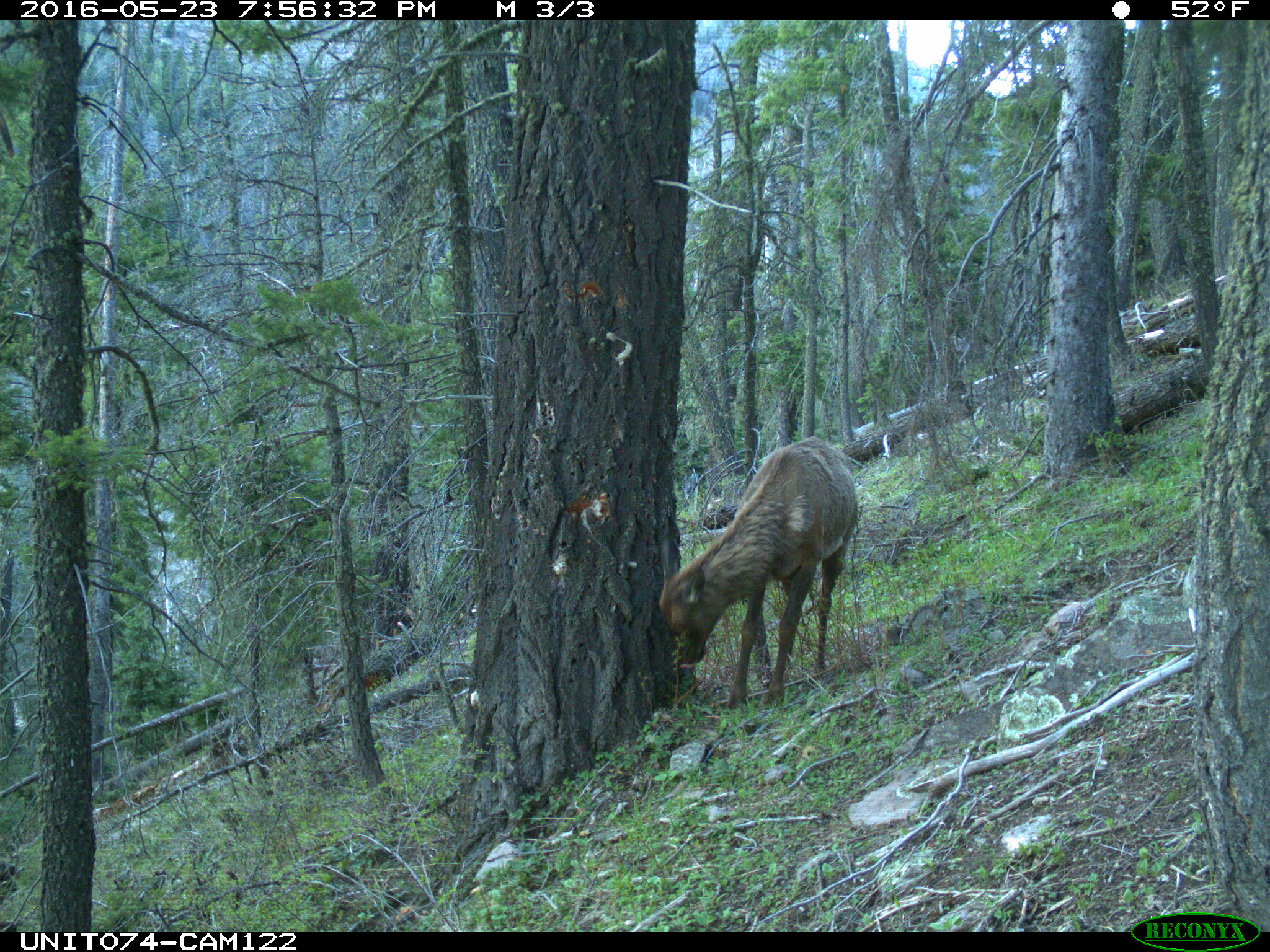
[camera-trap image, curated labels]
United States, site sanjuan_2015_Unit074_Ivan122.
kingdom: Animalia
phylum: Chordata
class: Mammalia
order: Artiodactyla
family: Cervidae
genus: Cervus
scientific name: Cervus elaphus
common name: red deer